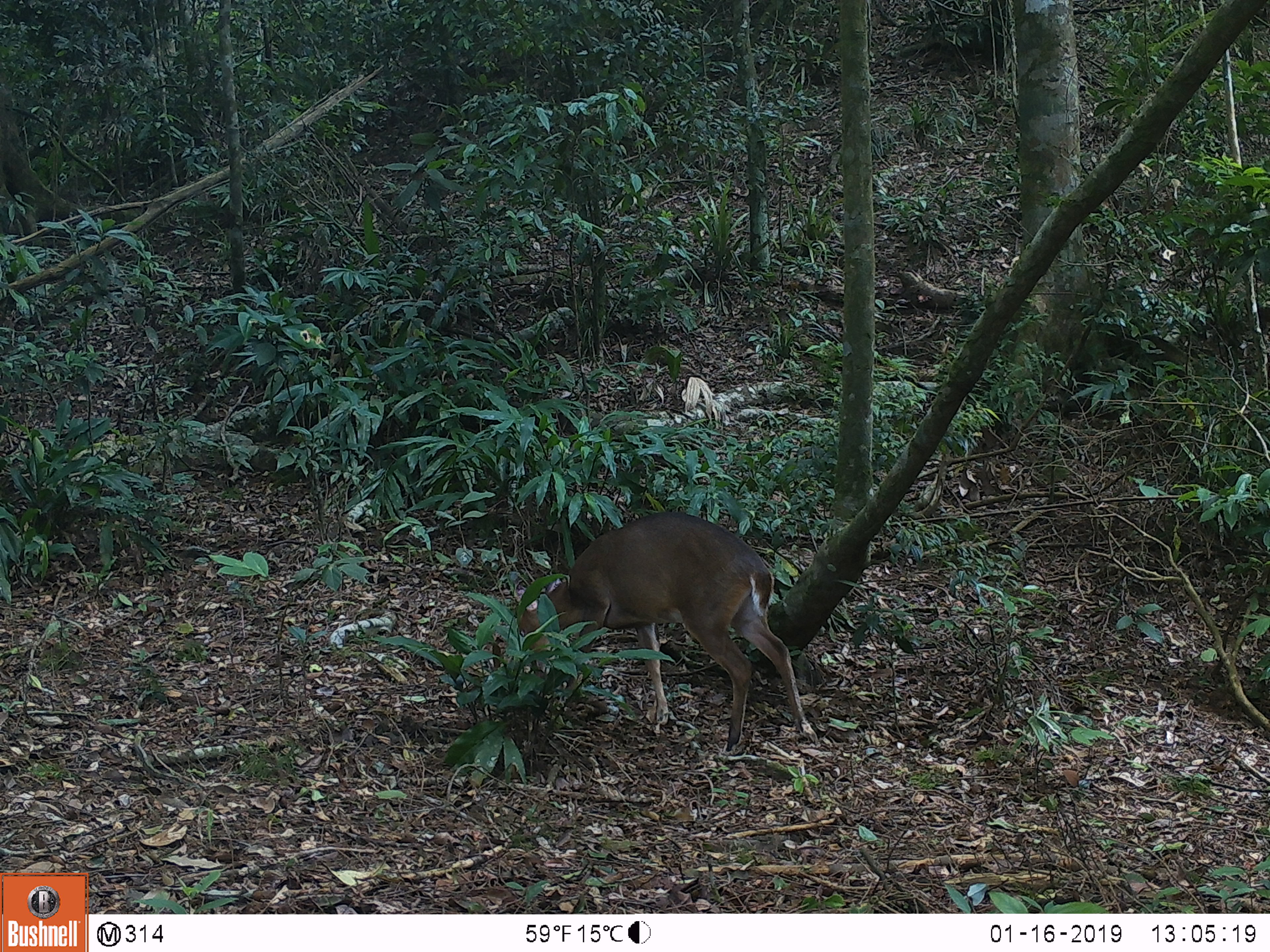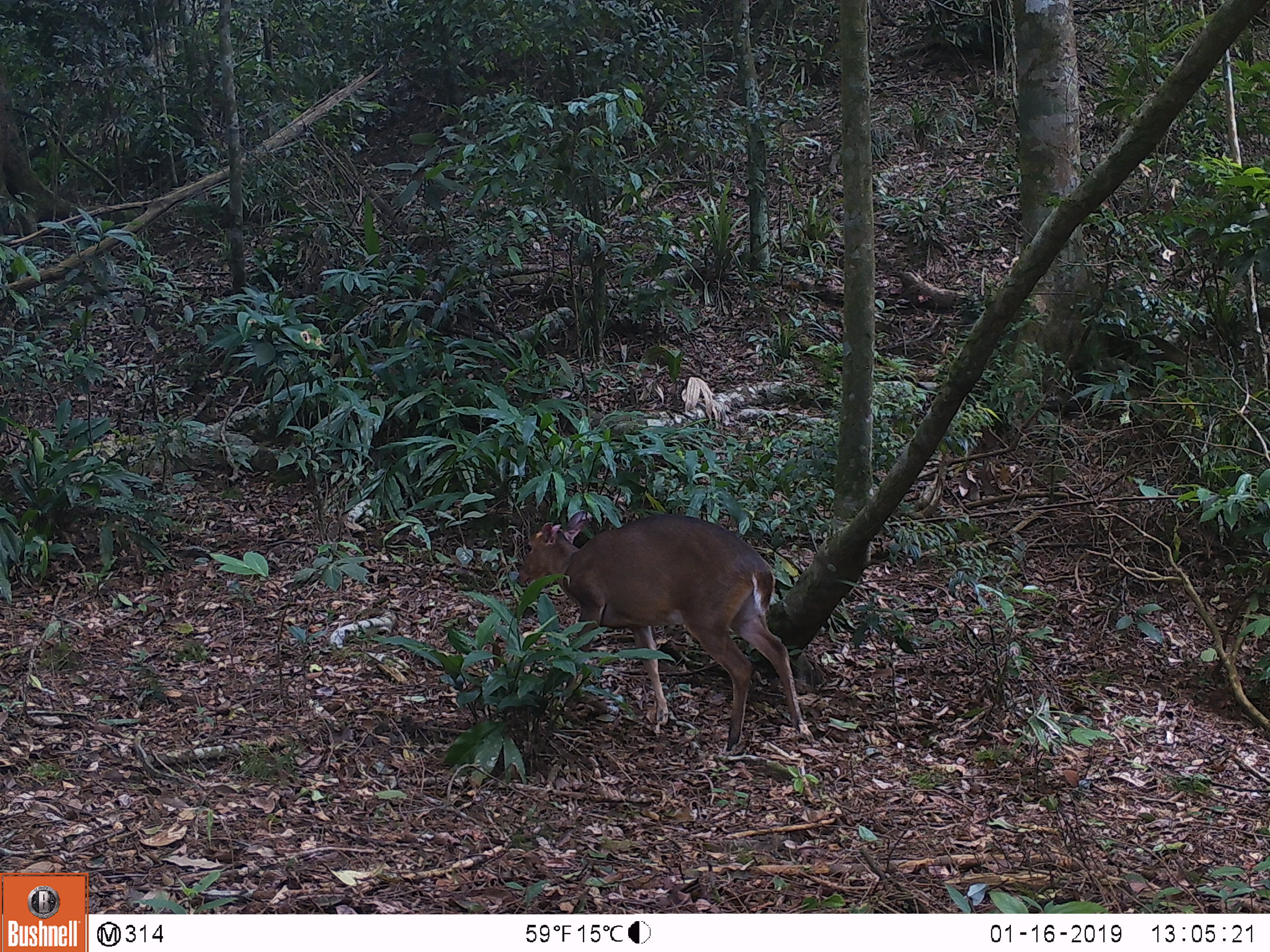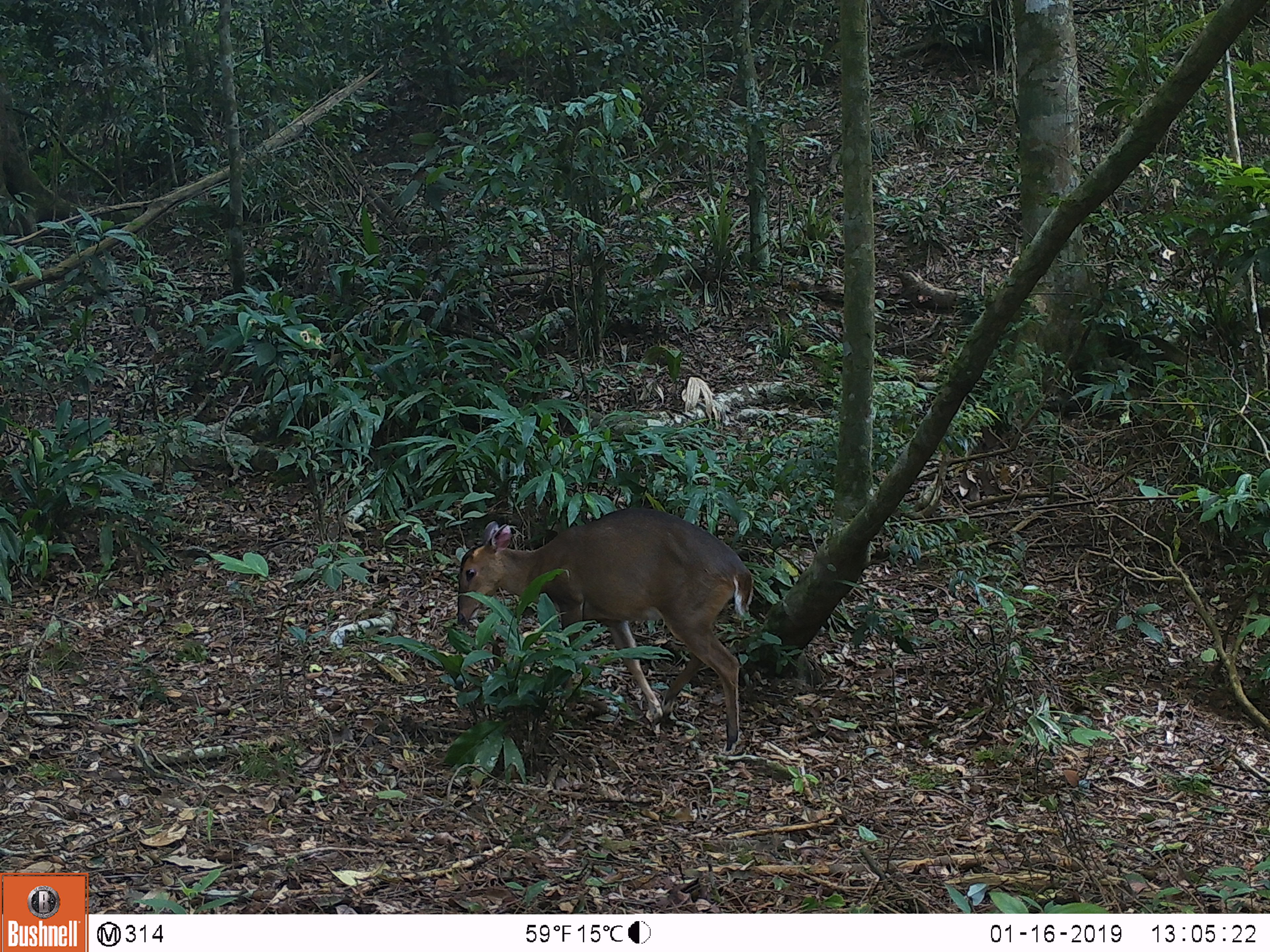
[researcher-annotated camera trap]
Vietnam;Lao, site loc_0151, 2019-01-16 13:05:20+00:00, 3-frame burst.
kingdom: Animalia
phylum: Chordata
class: Mammalia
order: Artiodactyla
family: Cervidae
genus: Muntiacus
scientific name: Muntiacus vuquangensis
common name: large-antlered muntjac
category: large antlered muntjac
Large antlered muntjac (large-antlered muntjac) (Muntiacus vuquangensis). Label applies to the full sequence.